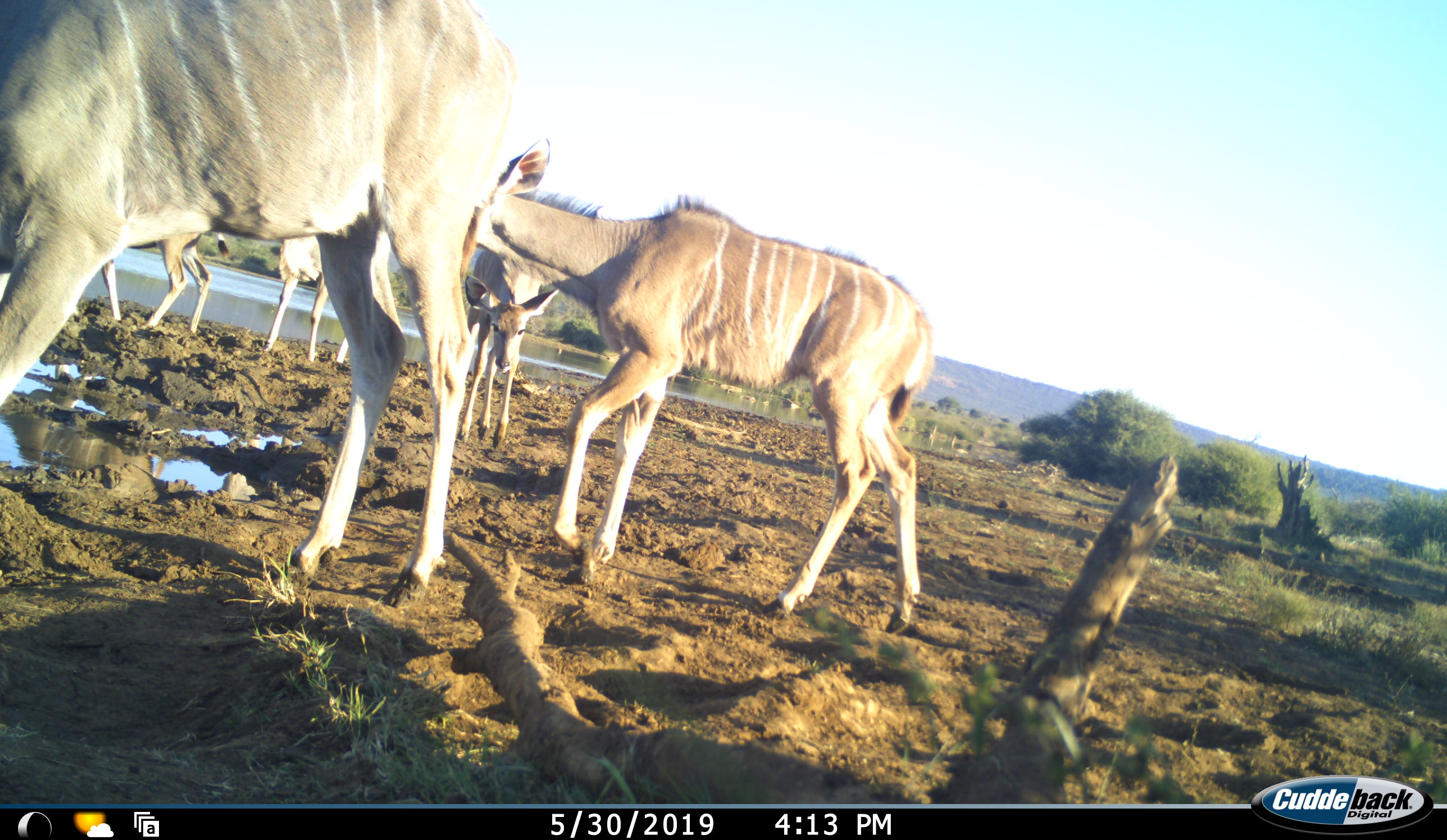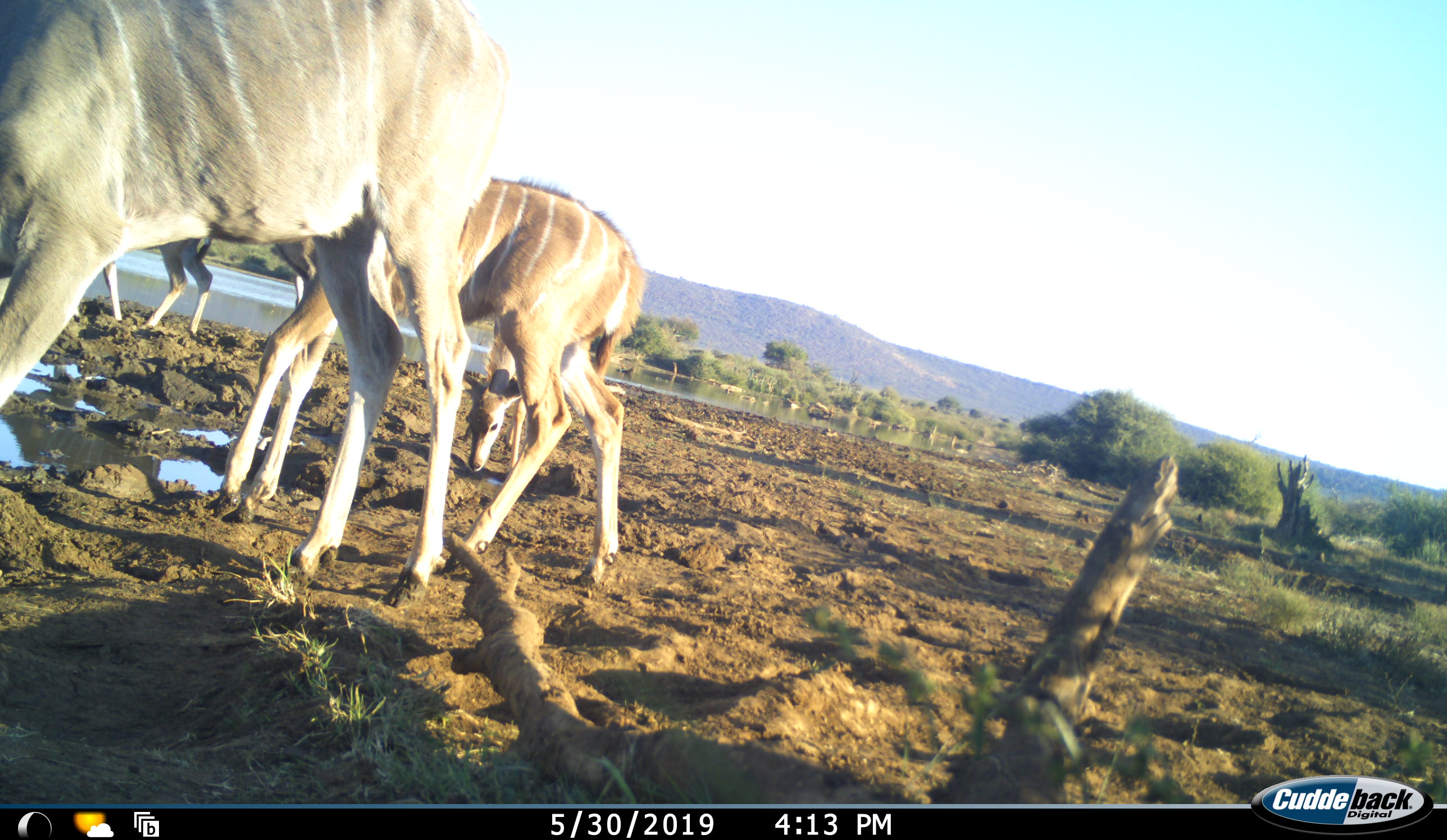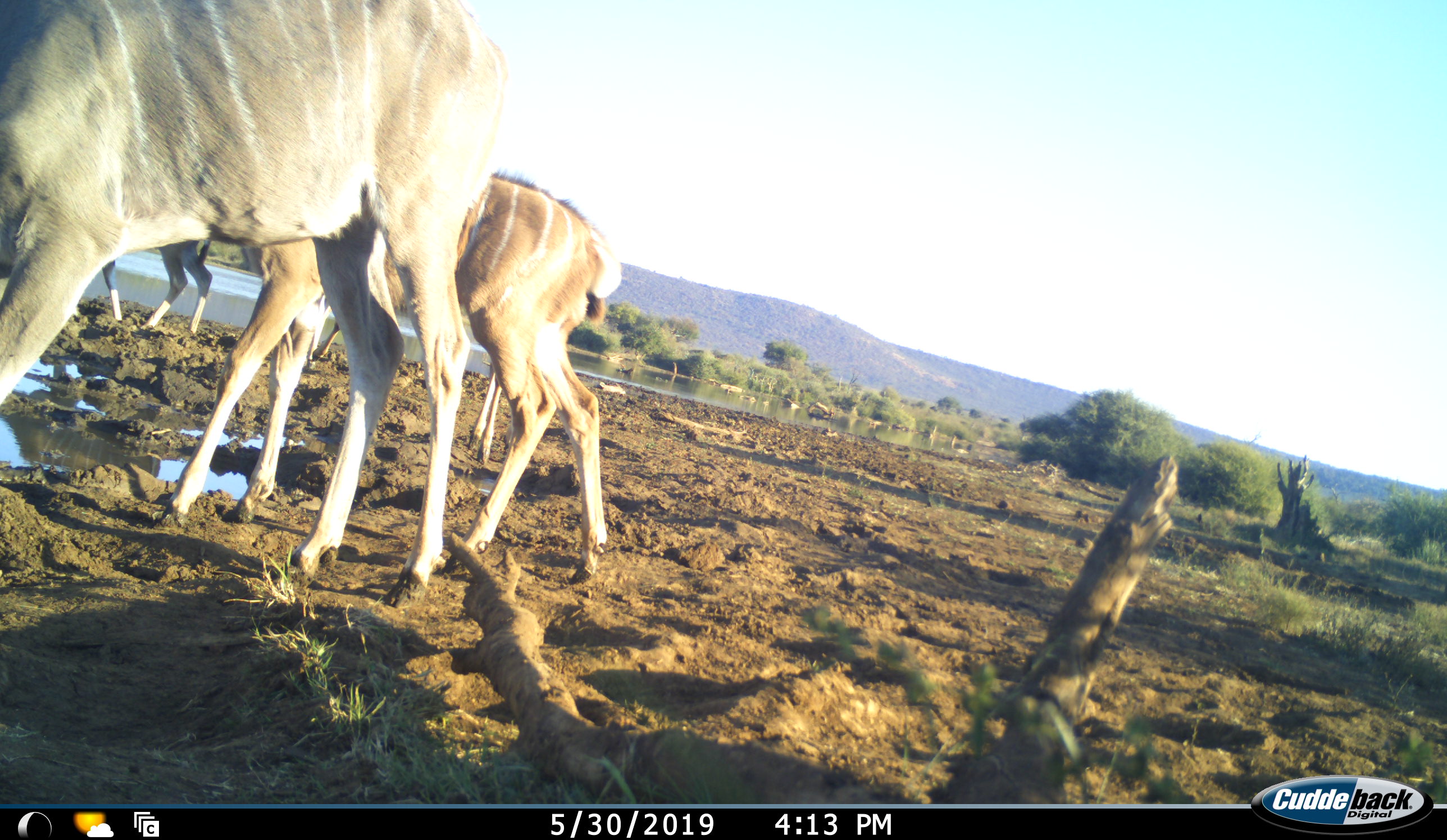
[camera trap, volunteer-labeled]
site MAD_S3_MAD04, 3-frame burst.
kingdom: Animalia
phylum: Chordata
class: Mammalia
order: Artiodactyla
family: Bovidae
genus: Tragelaphus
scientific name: Tragelaphus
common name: kudu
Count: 5.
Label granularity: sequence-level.